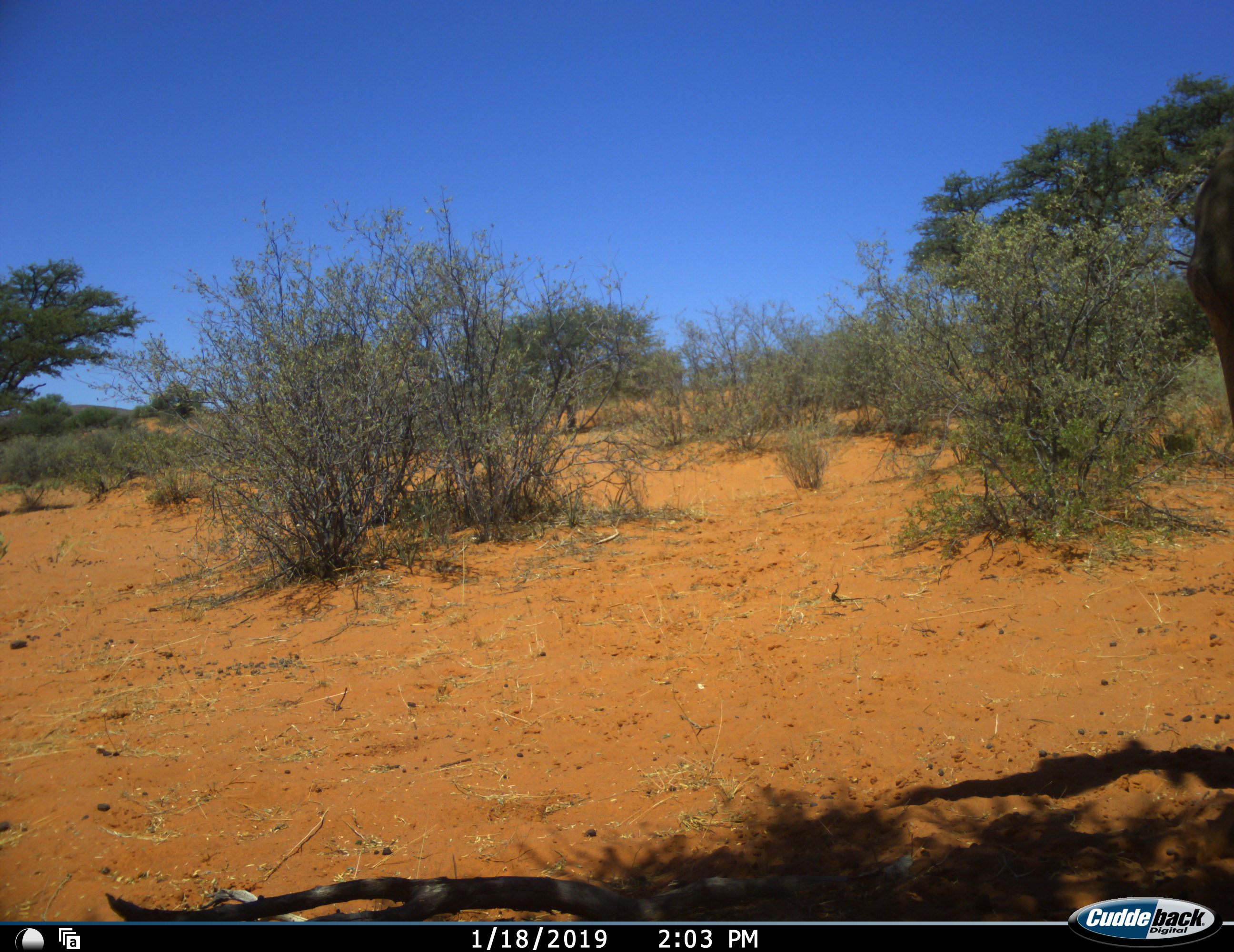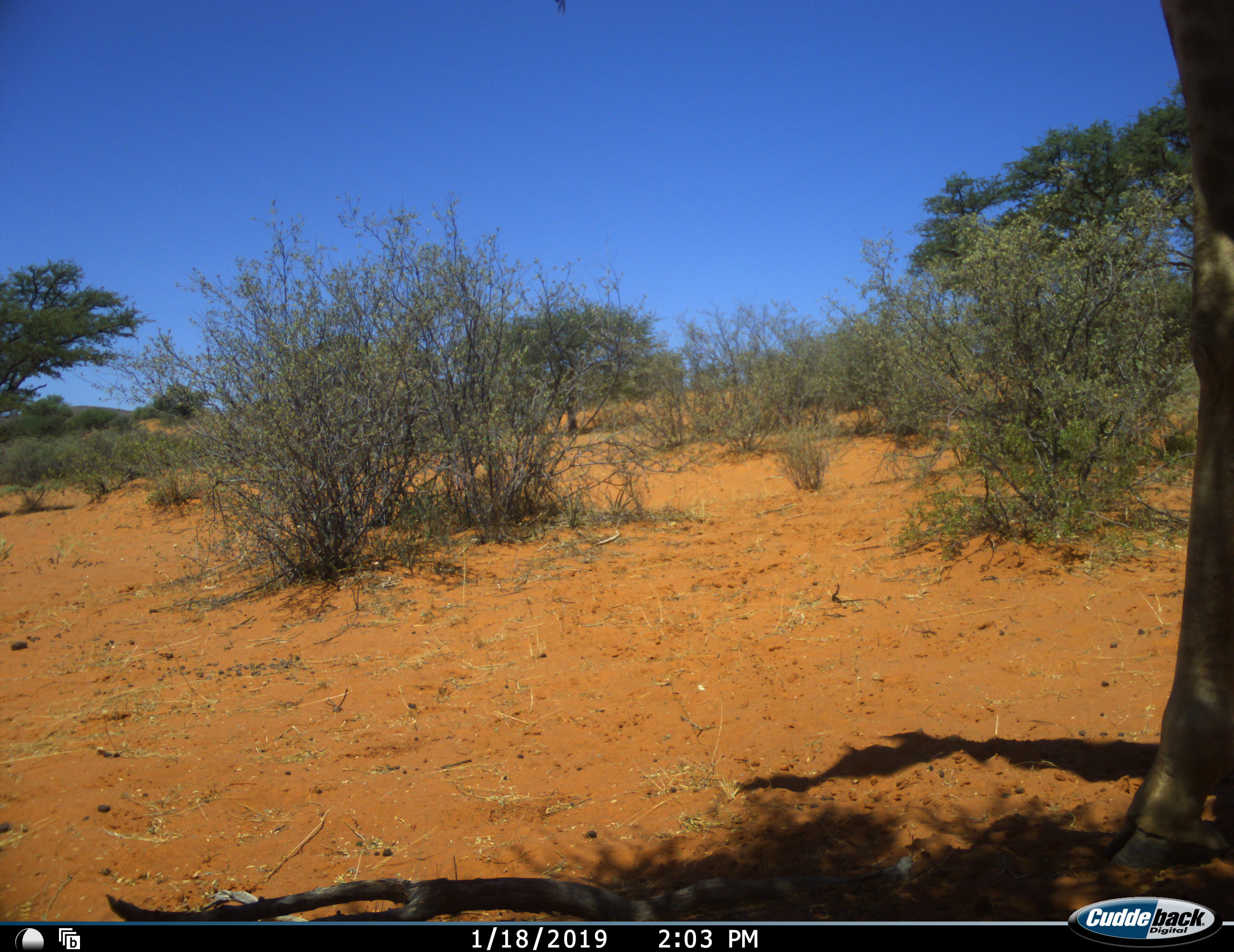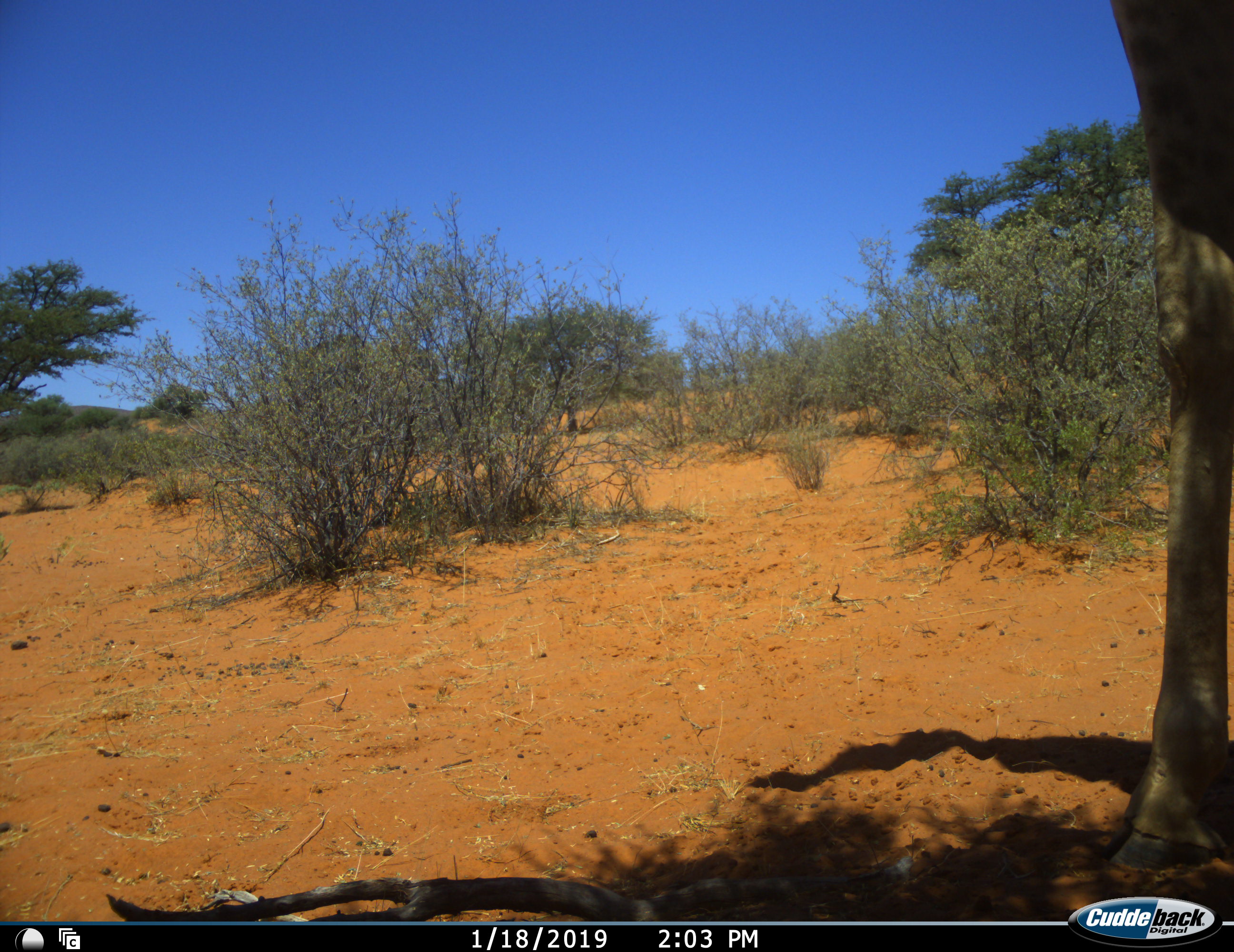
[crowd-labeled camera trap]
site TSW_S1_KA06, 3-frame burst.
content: unidentified animal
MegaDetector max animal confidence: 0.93